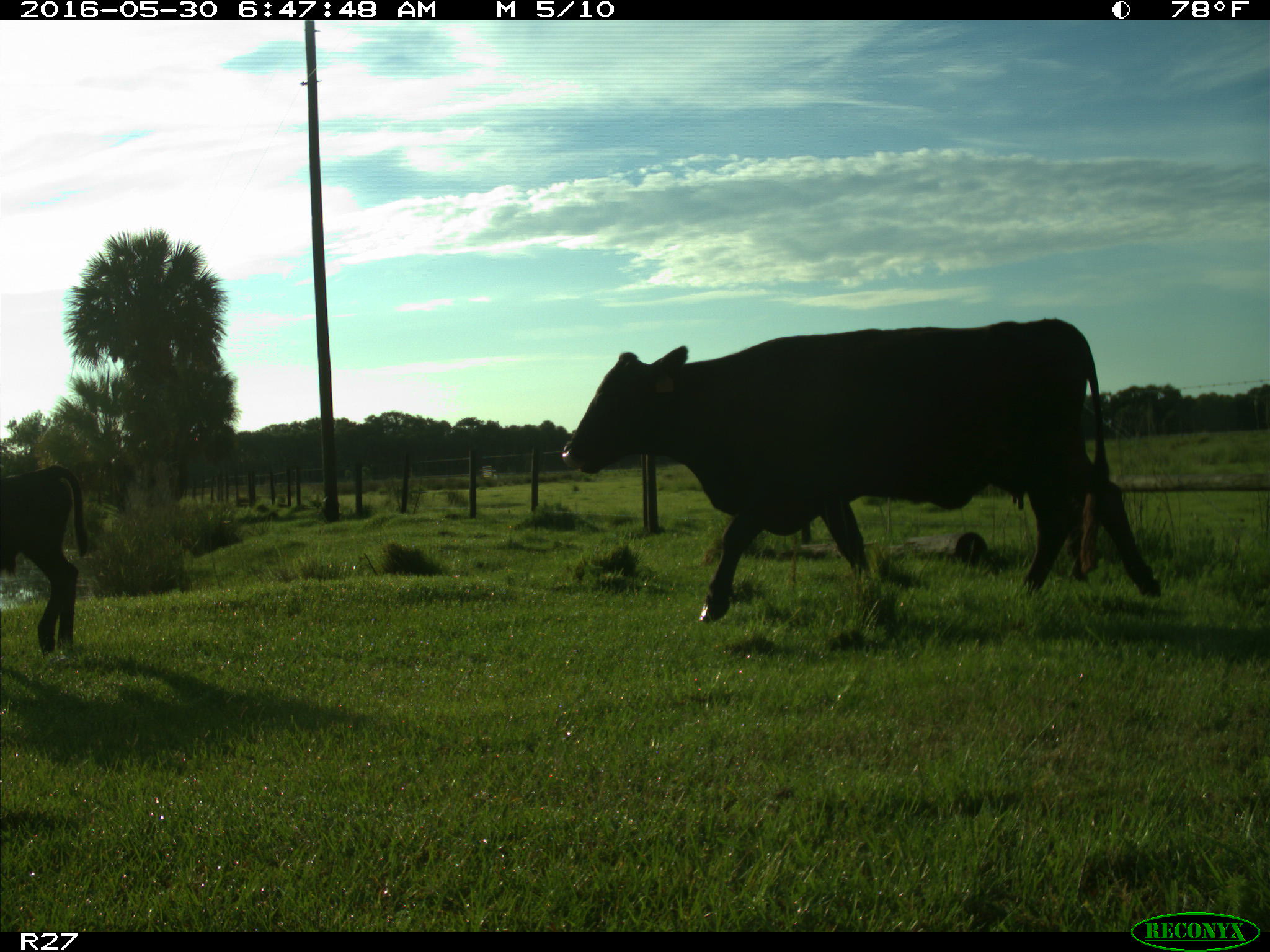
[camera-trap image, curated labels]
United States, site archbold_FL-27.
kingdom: Animalia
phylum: Chordata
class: Mammalia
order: Artiodactyla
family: Bovidae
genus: Bos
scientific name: Bos taurus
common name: domestic cow